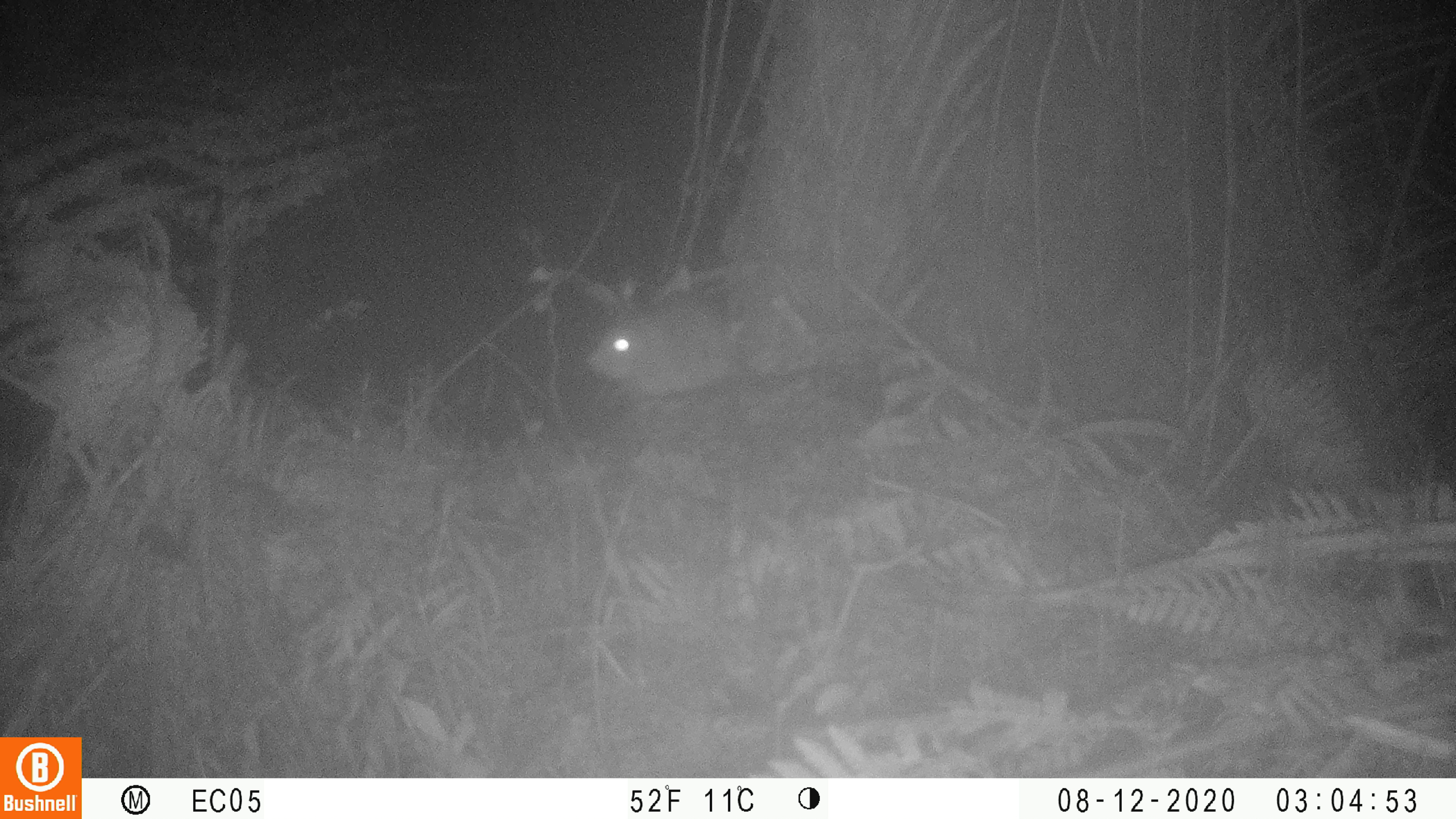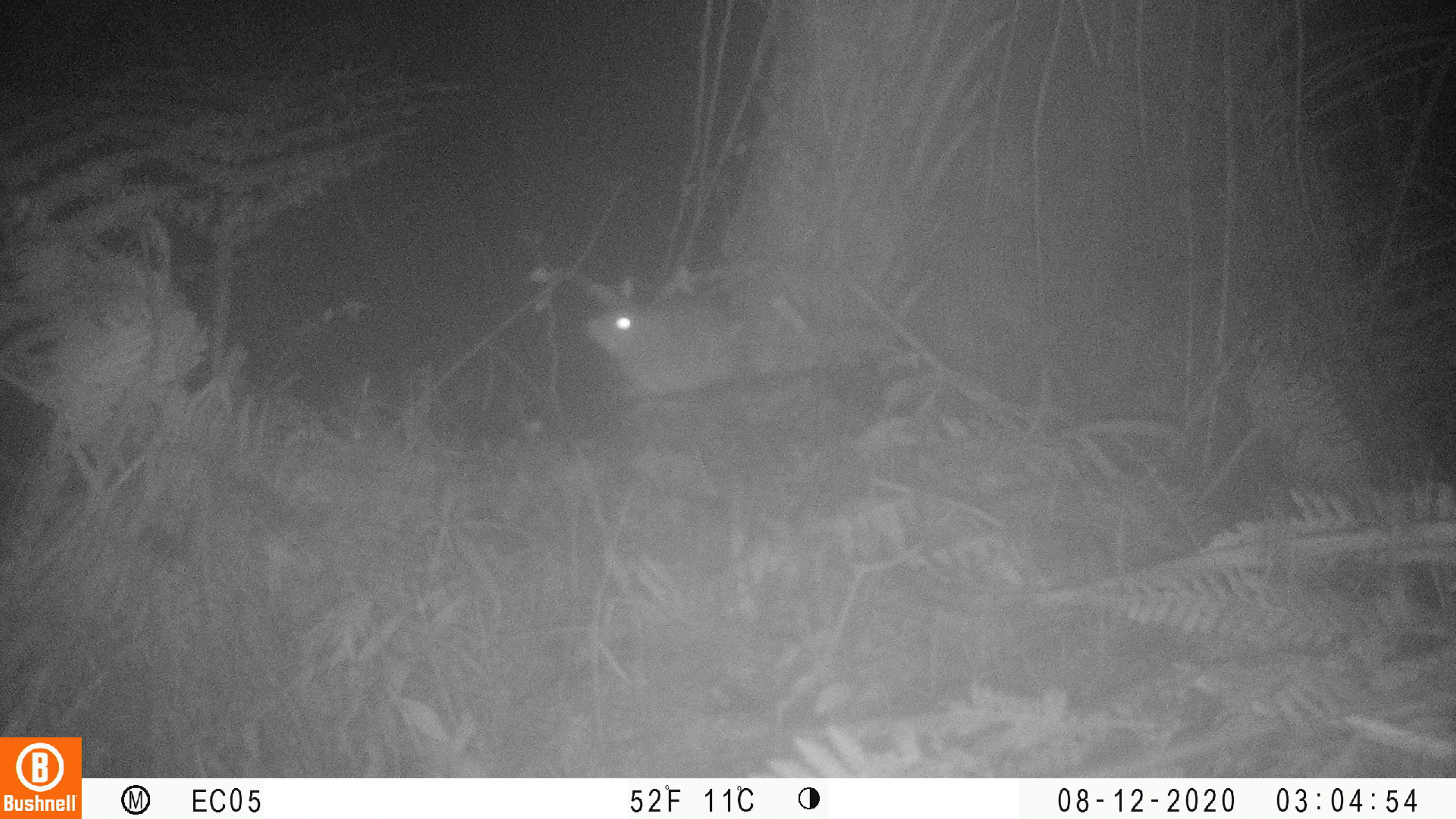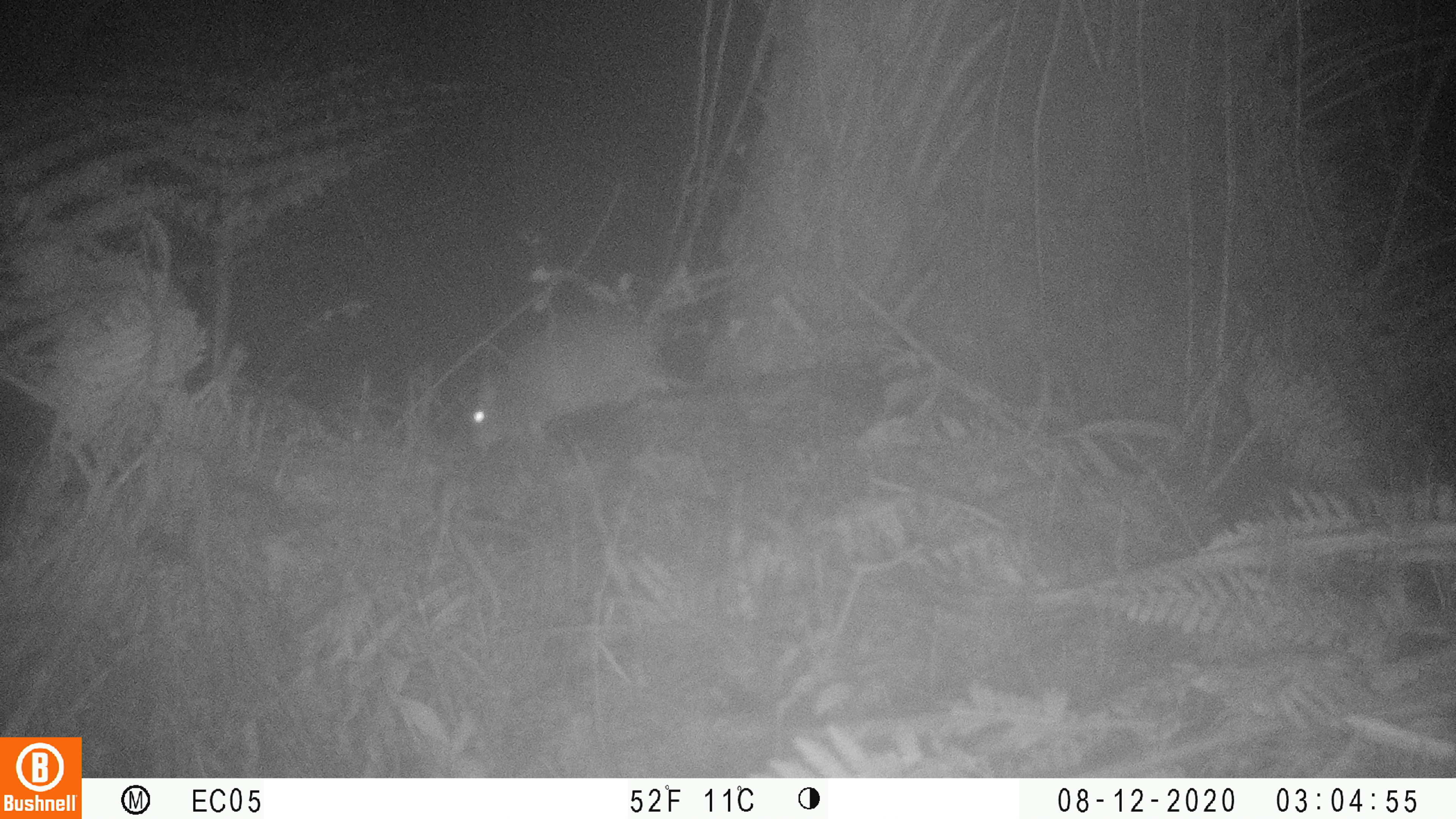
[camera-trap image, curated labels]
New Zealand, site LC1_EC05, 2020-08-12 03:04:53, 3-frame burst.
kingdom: Animalia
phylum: Chordata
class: Mammalia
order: Rodentia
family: Muridae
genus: Rattus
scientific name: Rattus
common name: rat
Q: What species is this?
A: Rat (Rattus).